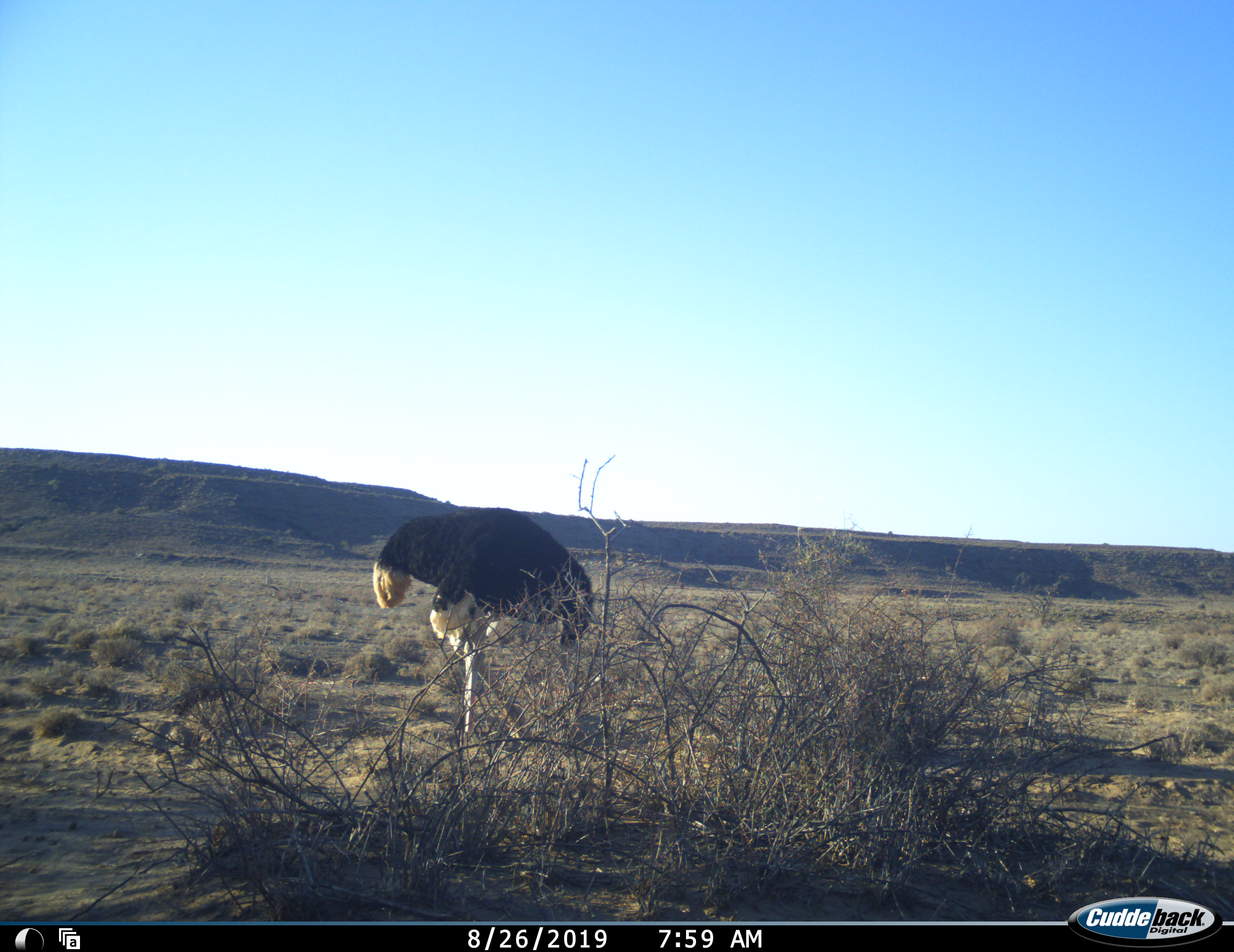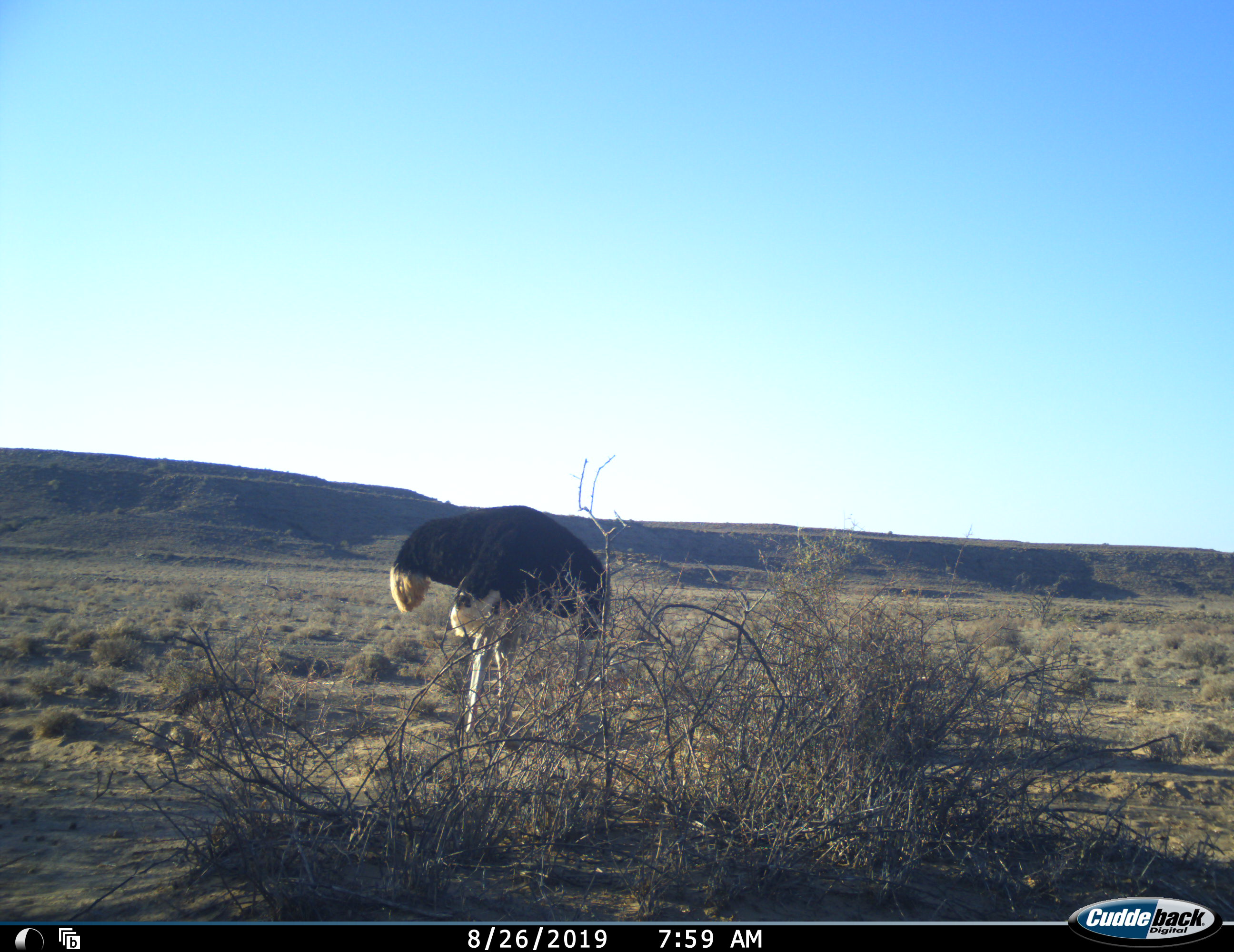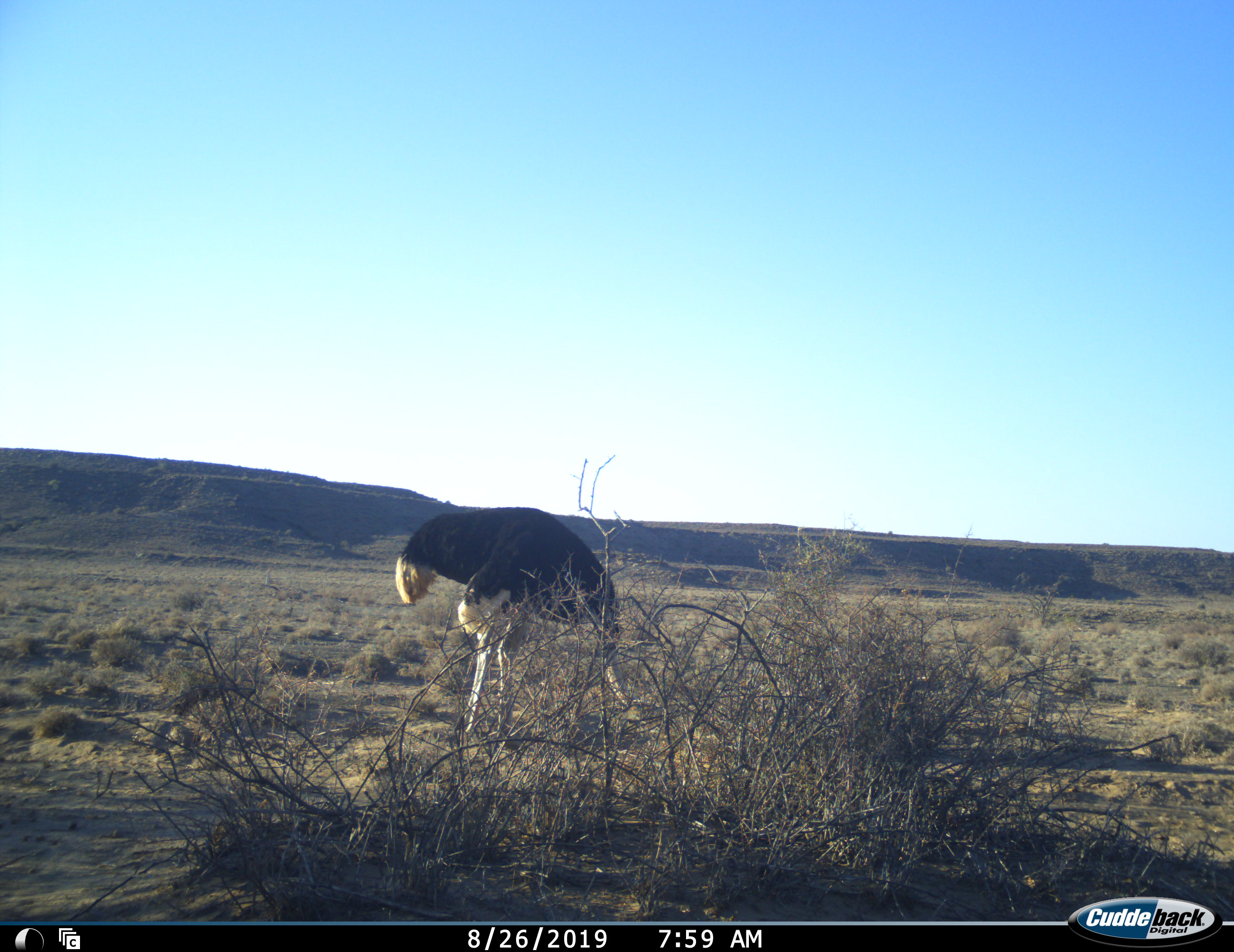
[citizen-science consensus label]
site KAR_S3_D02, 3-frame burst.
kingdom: Animalia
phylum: Chordata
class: Aves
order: Struthioniformes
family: Struthionidae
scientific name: Struthionidae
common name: ostrich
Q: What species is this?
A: Ostrich (Struthionidae).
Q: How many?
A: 1.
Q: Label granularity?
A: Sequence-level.